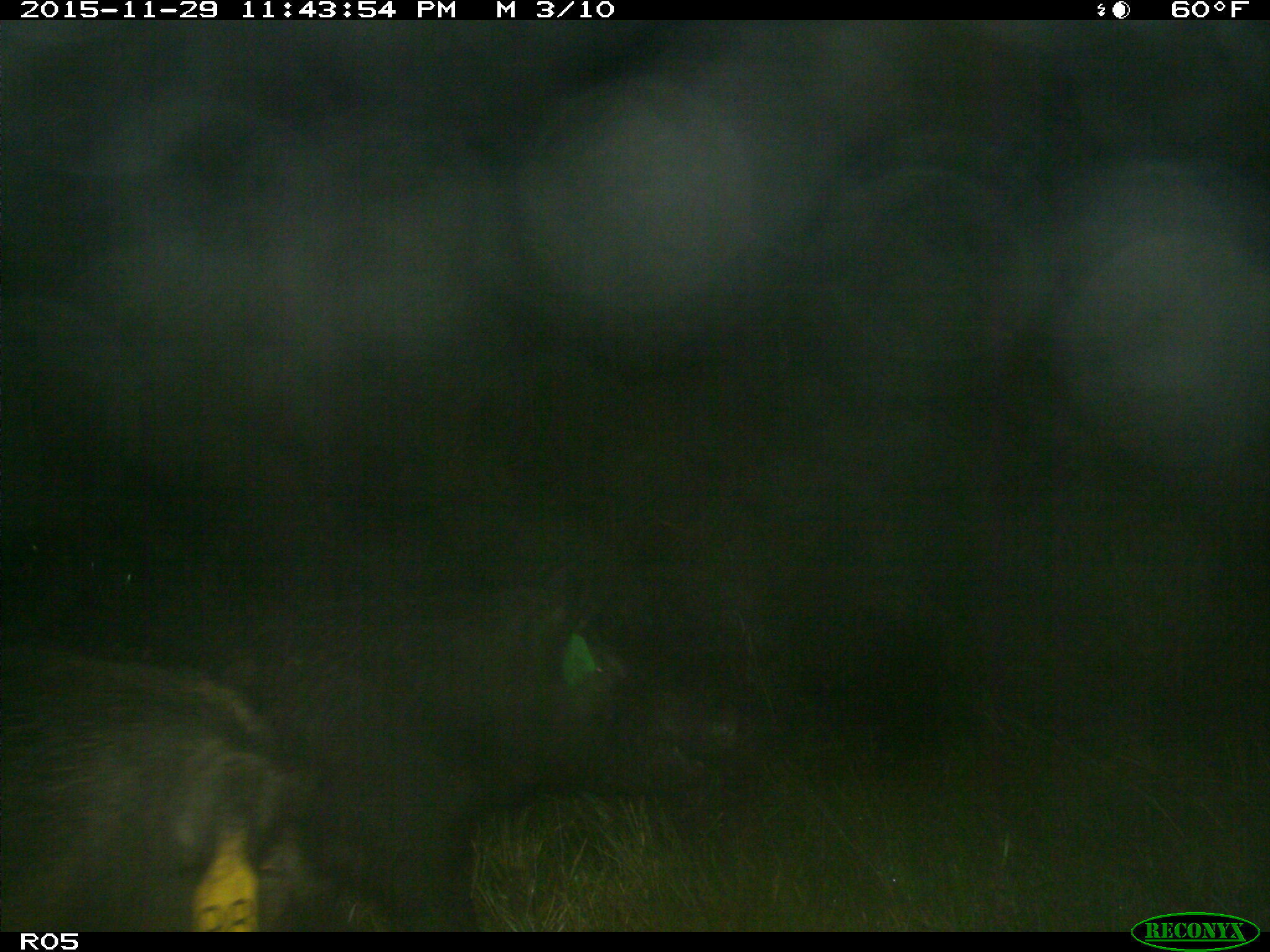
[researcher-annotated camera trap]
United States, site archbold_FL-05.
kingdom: Animalia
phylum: Chordata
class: Mammalia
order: Artiodactyla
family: Suidae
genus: Sus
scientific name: Sus scrofa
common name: wild boar